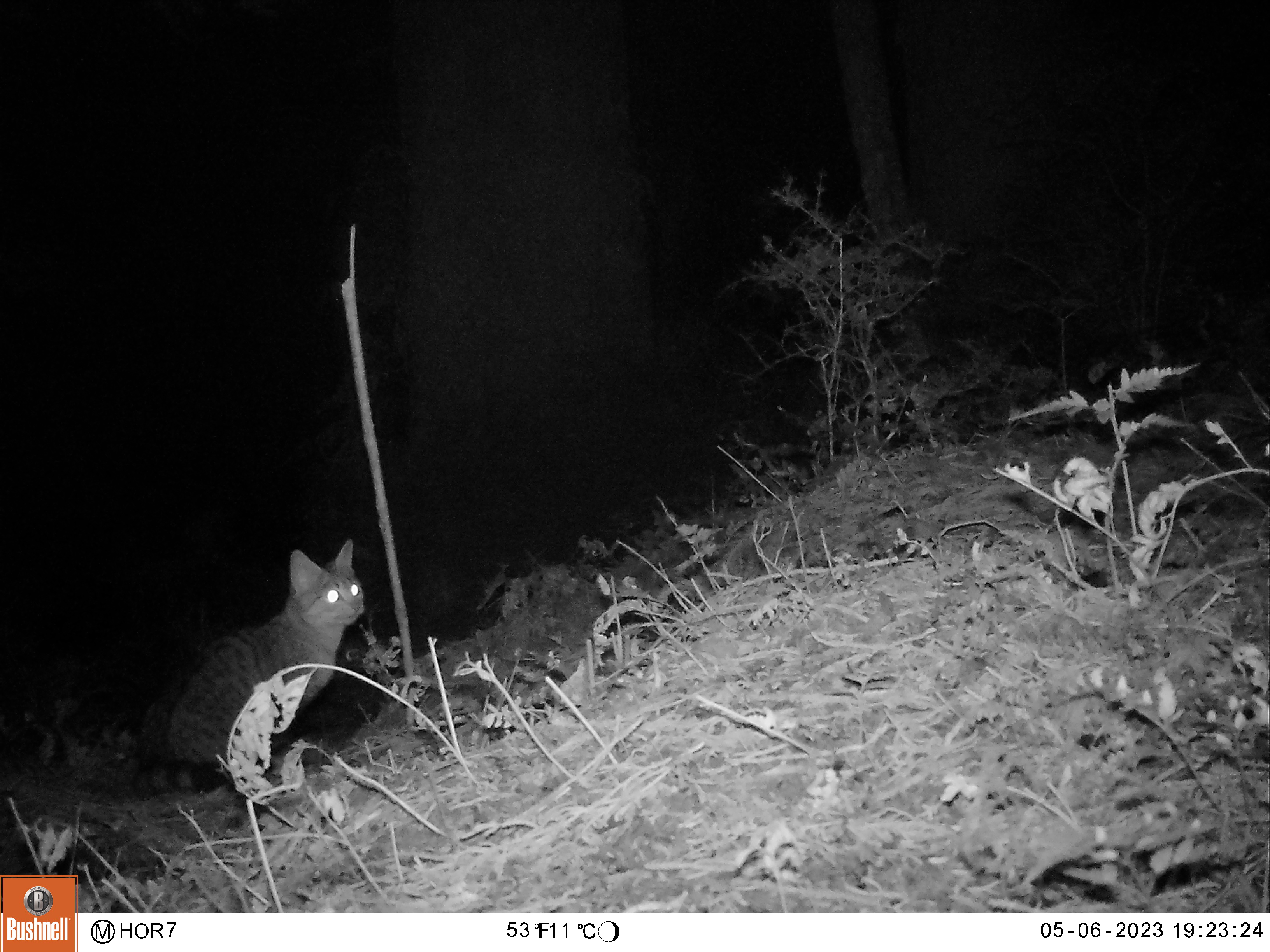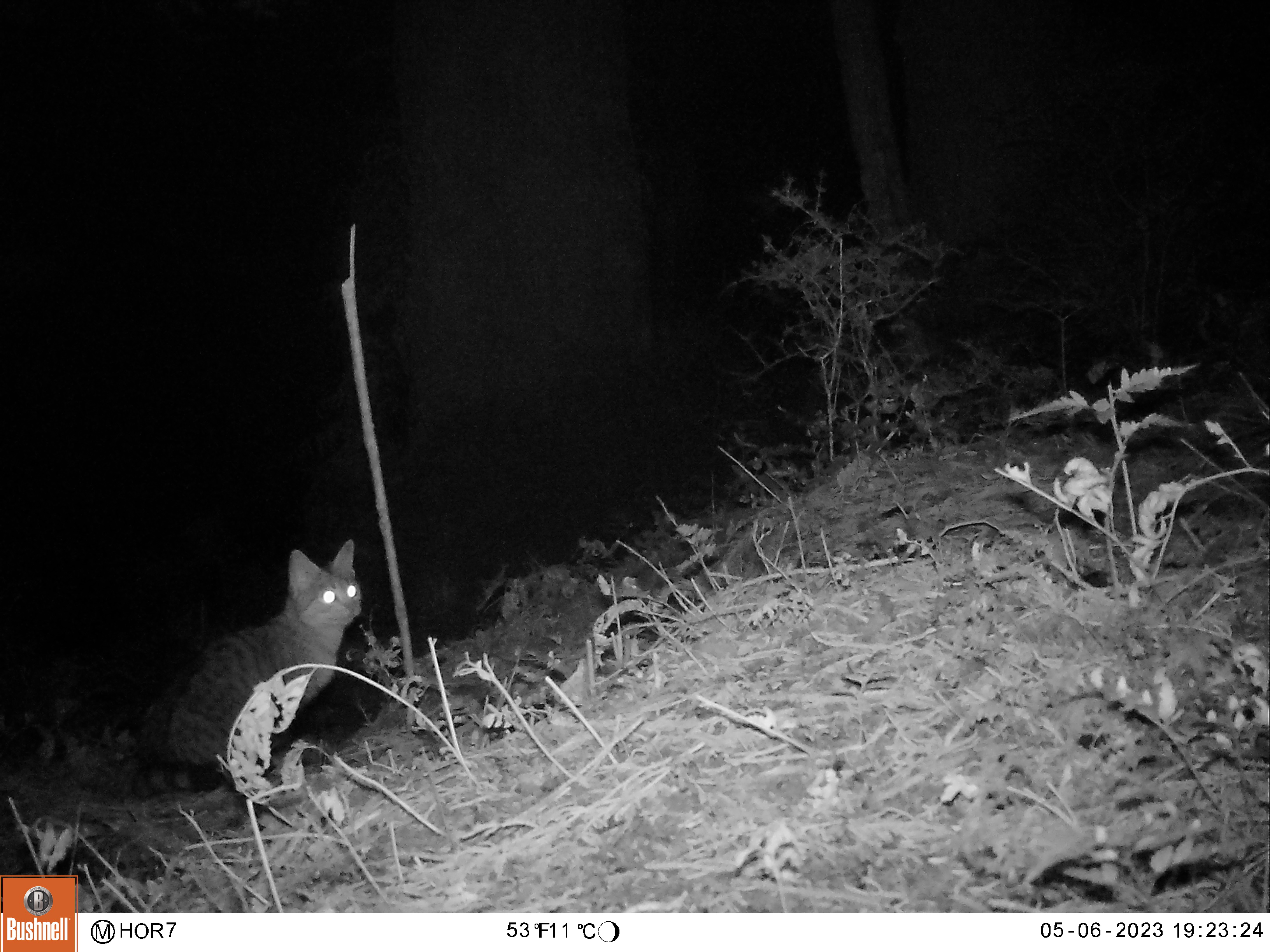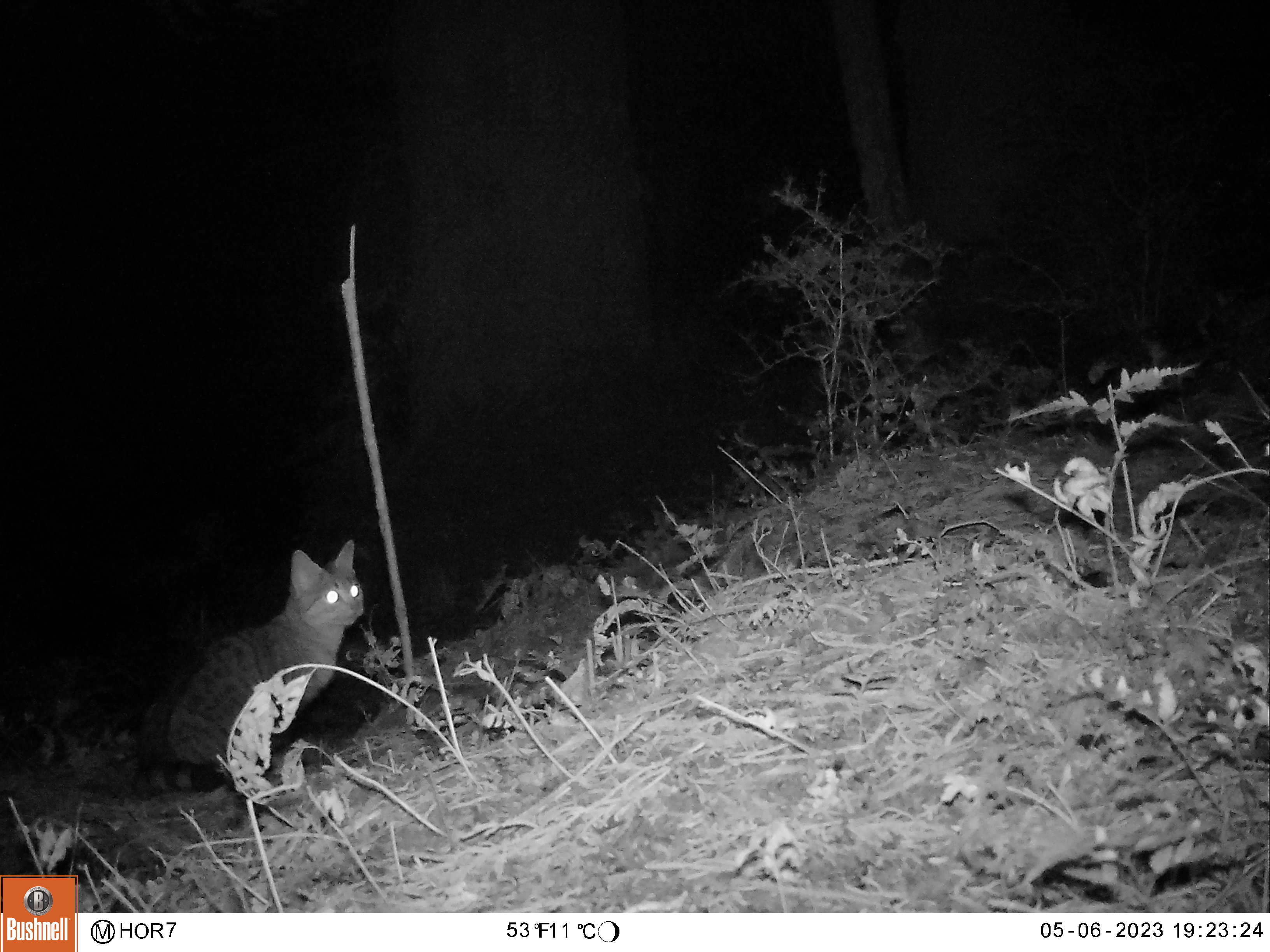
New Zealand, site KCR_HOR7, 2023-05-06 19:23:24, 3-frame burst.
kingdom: Animalia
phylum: Chordata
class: Mammalia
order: Carnivora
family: Felidae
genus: Felis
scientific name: Felis catus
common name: domestic cat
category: cat